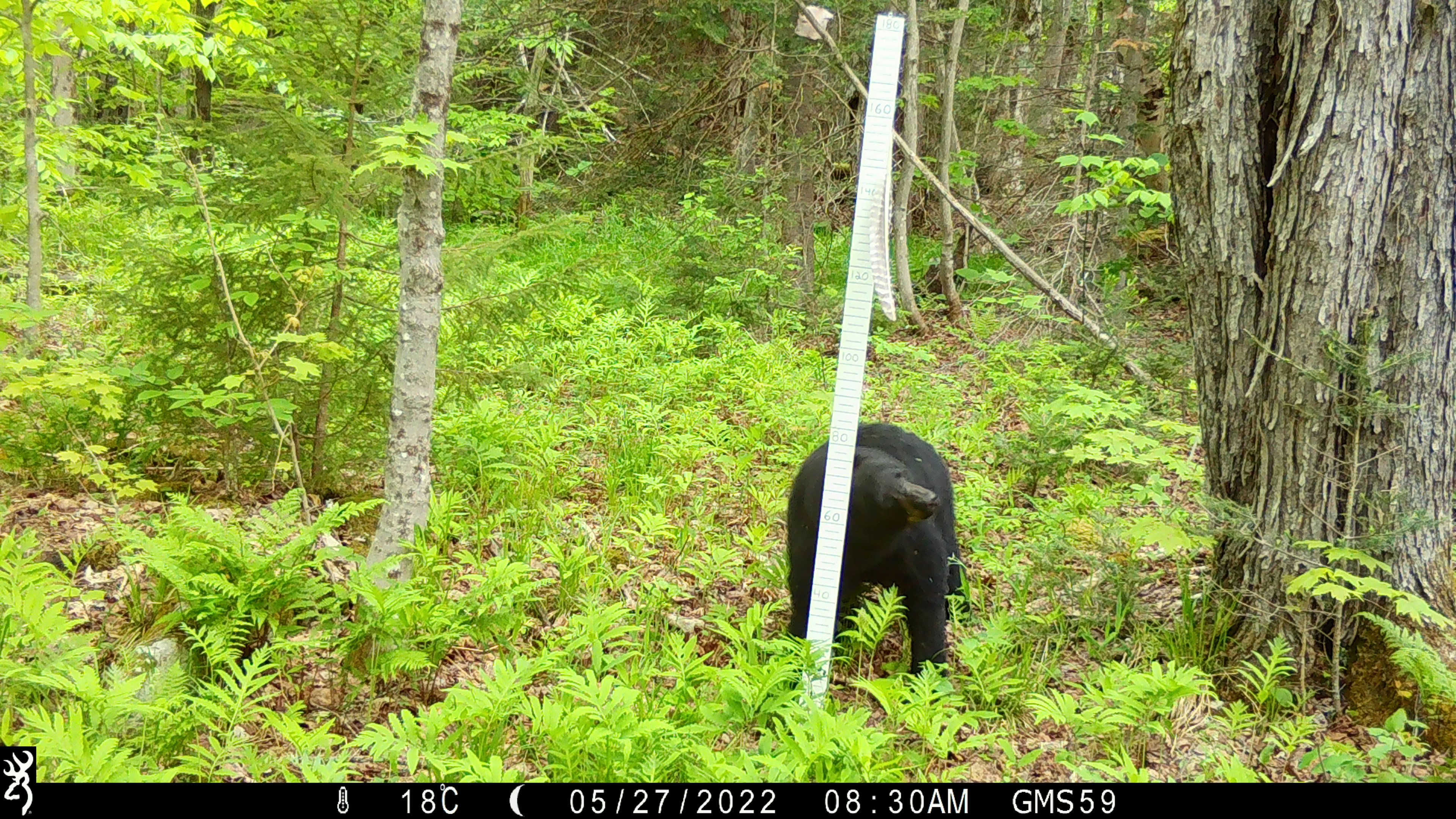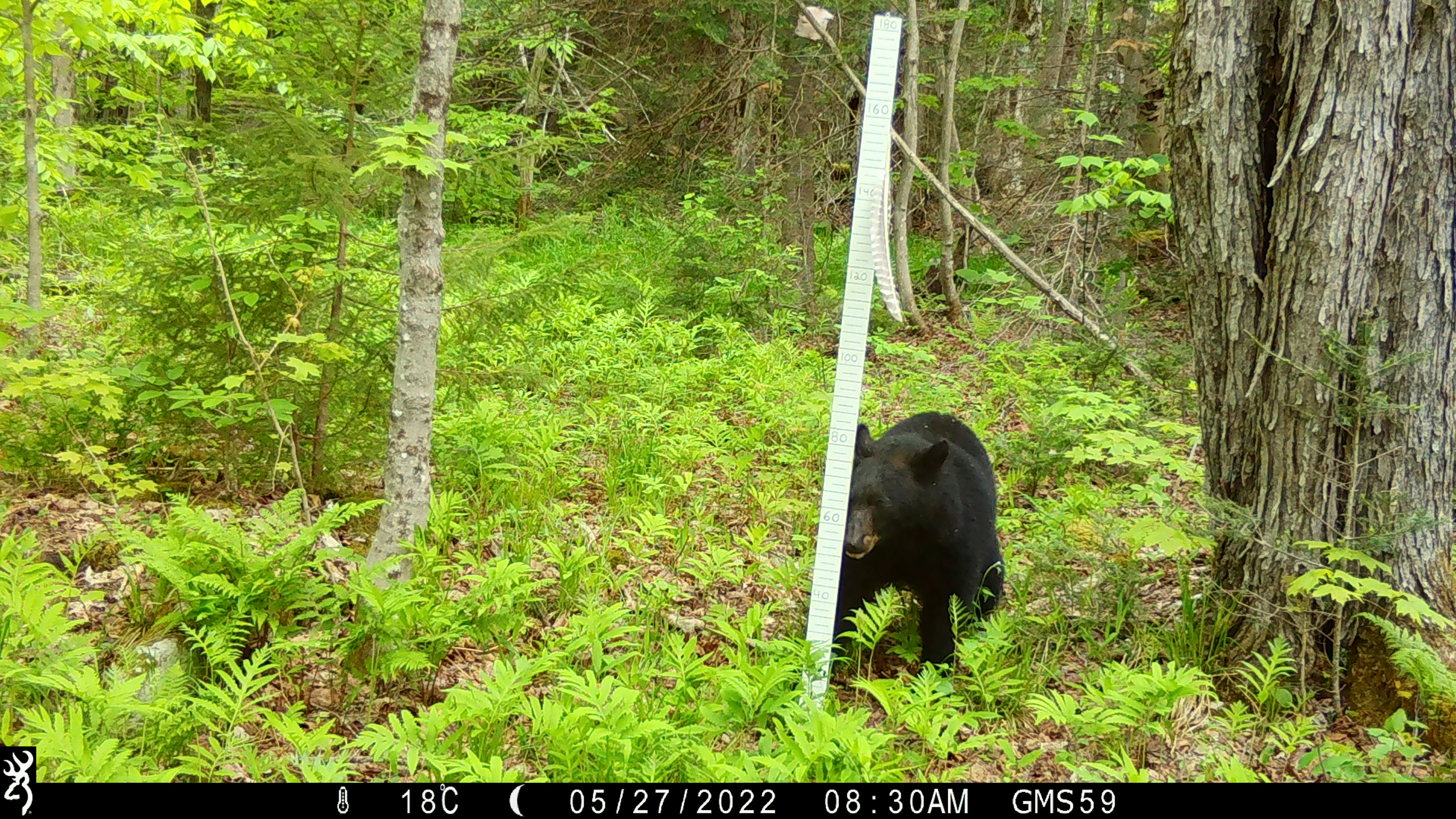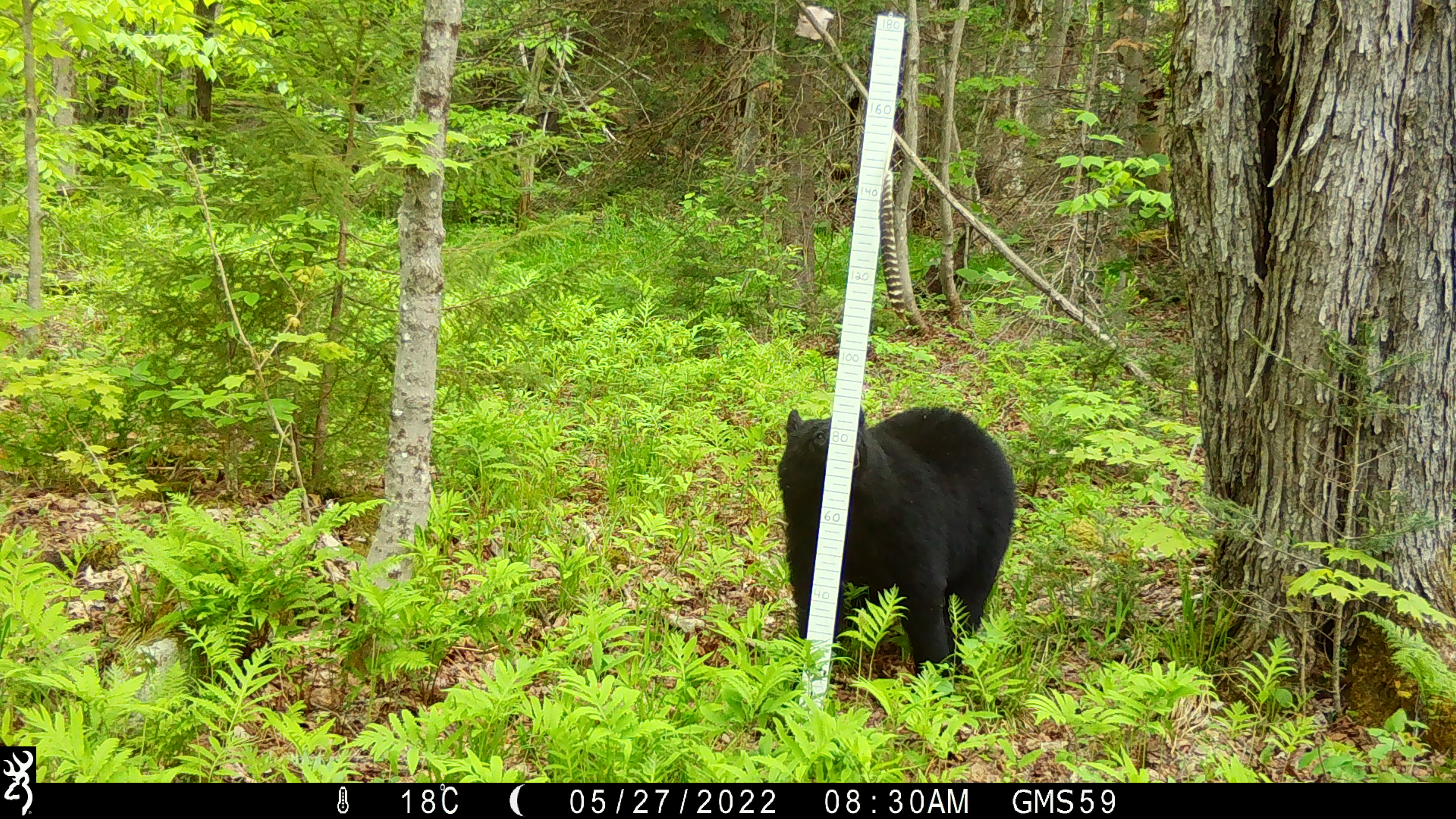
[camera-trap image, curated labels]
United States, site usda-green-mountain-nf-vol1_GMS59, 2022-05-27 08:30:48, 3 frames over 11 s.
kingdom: Animalia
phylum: Chordata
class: Mammalia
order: Carnivora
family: Ursidae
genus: Ursus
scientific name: Ursus americanus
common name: black bear